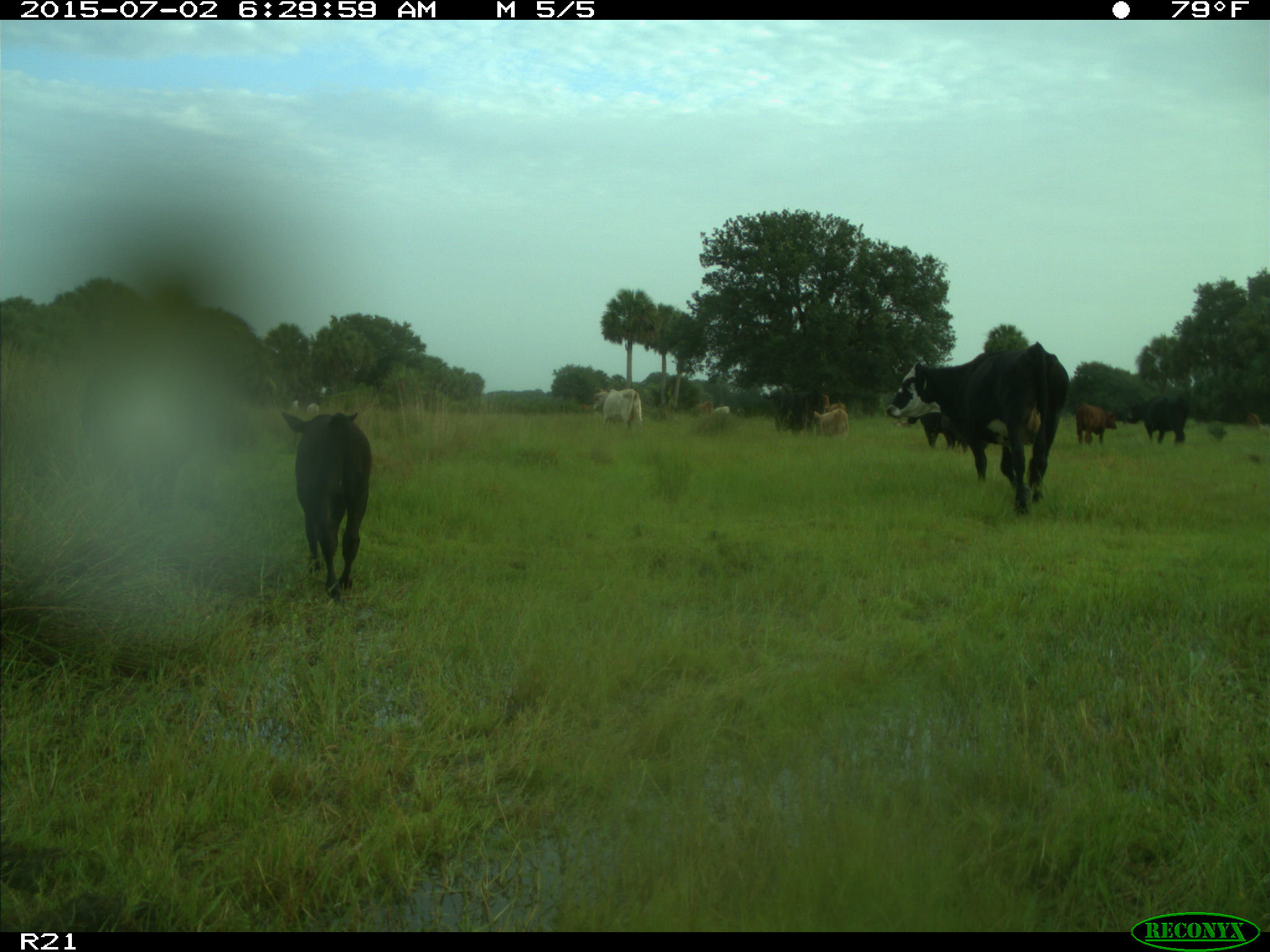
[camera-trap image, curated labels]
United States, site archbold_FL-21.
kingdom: Animalia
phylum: Chordata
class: Mammalia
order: Artiodactyla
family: Bovidae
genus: Bos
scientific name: Bos taurus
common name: domestic cow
Bos taurus (domestic cow).